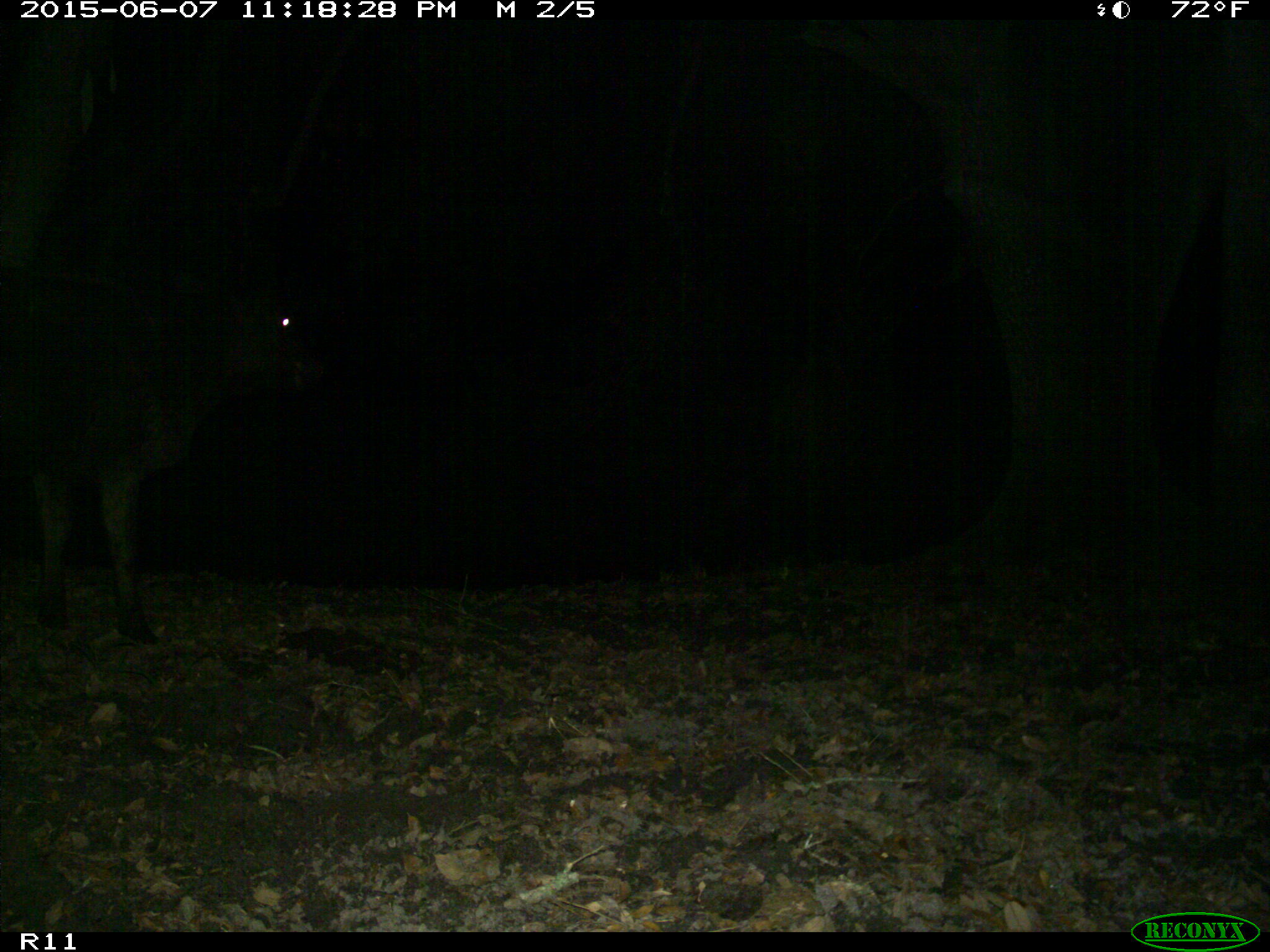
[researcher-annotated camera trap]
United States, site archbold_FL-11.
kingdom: Animalia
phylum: Chordata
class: Mammalia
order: Artiodactyla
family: Bovidae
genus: Bos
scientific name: Bos taurus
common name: domestic cow